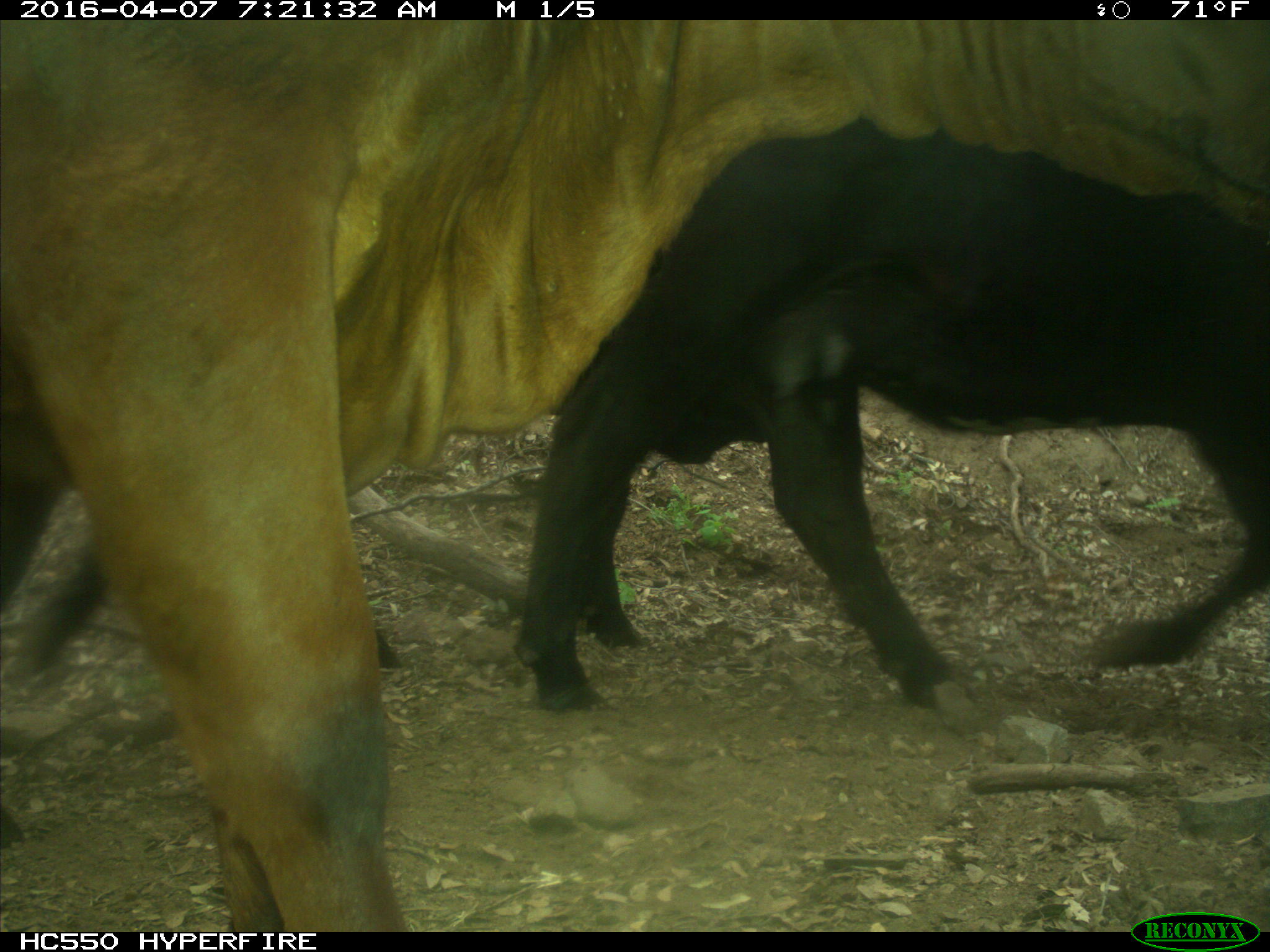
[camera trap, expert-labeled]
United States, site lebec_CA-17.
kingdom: Animalia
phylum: Chordata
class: Mammalia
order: Artiodactyla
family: Bovidae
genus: Bos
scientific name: Bos taurus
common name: domestic cow